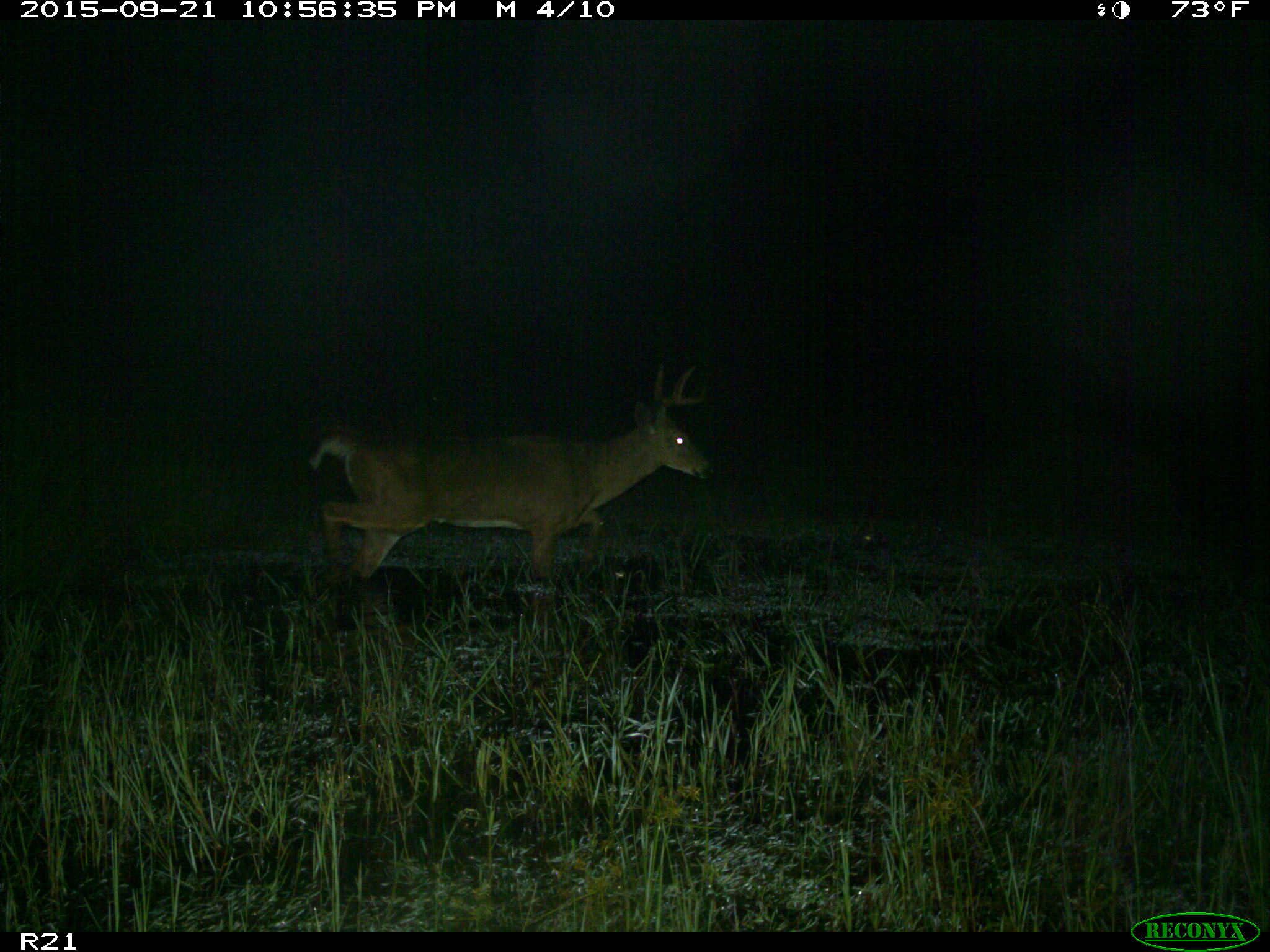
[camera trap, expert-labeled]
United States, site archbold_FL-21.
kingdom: Animalia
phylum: Chordata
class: Mammalia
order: Artiodactyla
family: Cervidae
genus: Odocoileus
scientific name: Odocoileus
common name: deer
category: unidentified deer